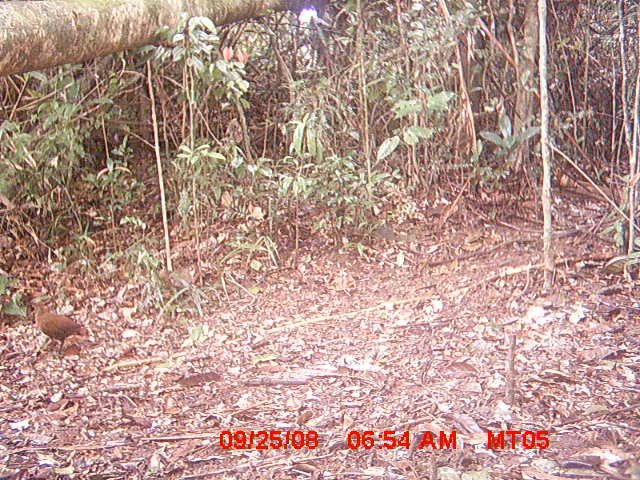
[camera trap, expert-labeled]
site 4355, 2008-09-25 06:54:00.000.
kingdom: Animalia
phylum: Chordata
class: Aves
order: Cuculiformes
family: Cuculidae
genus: Coua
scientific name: Coua serriana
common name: red-breasted coua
Coua serriana (red-breasted coua), count 1.